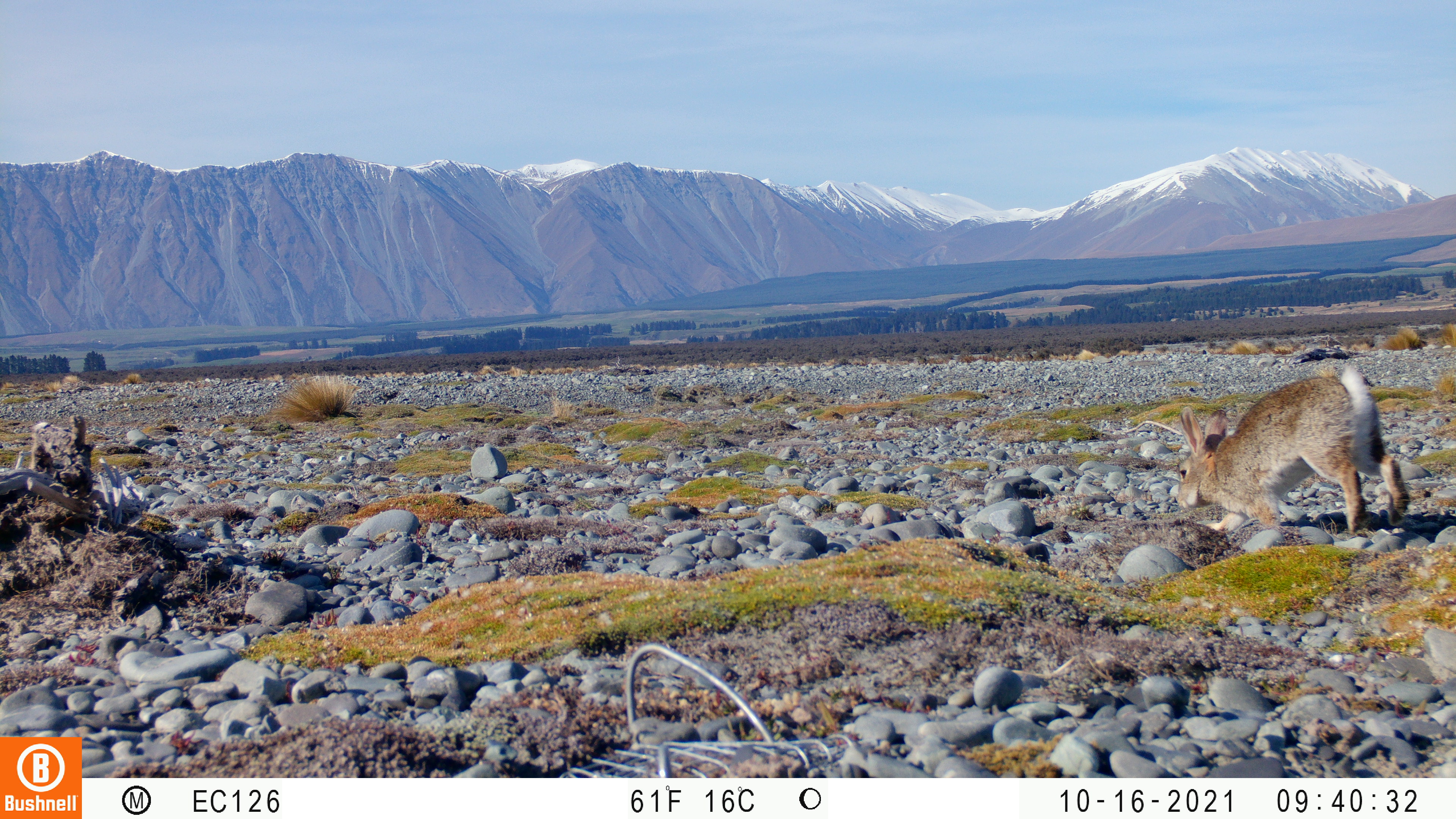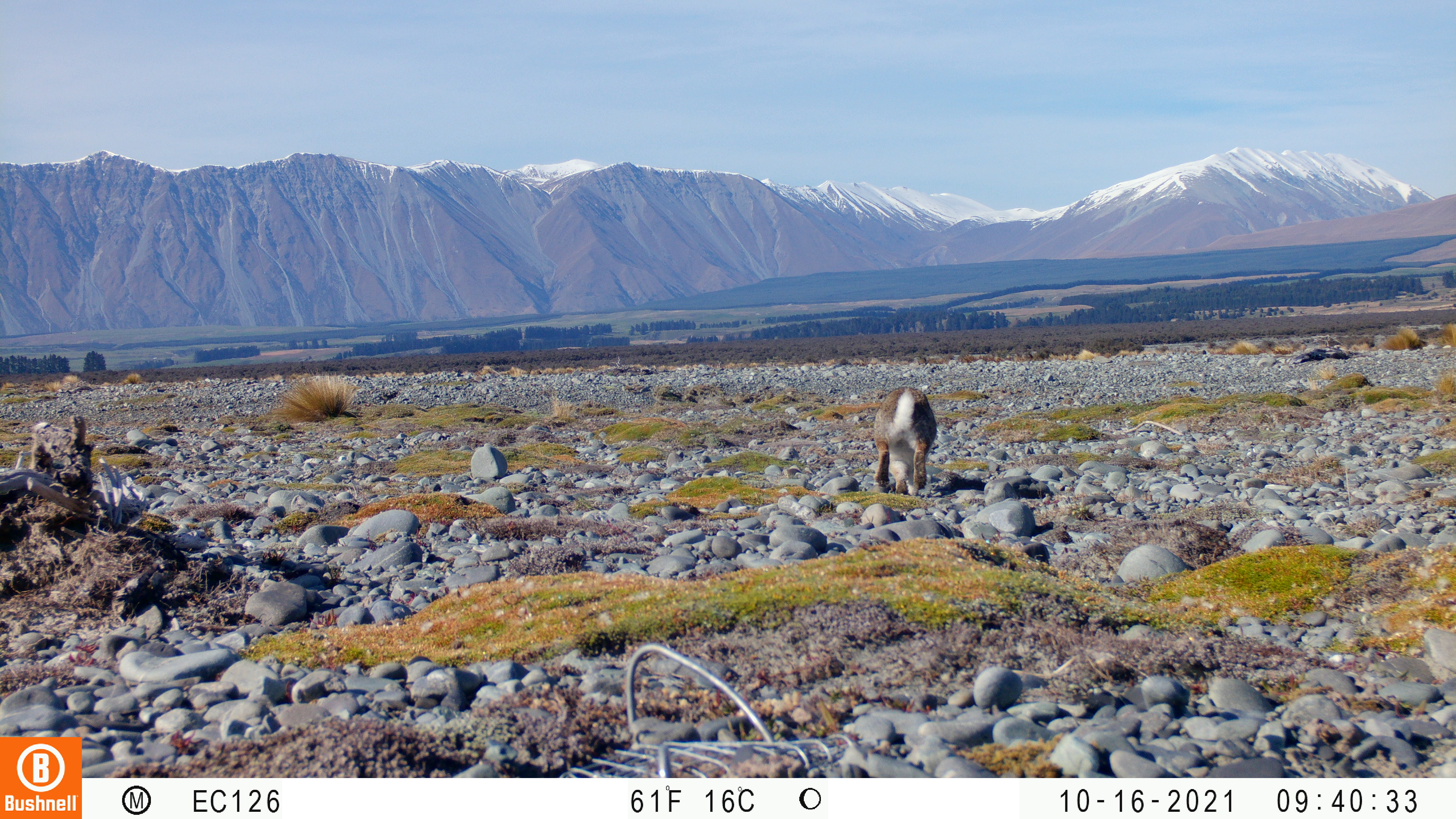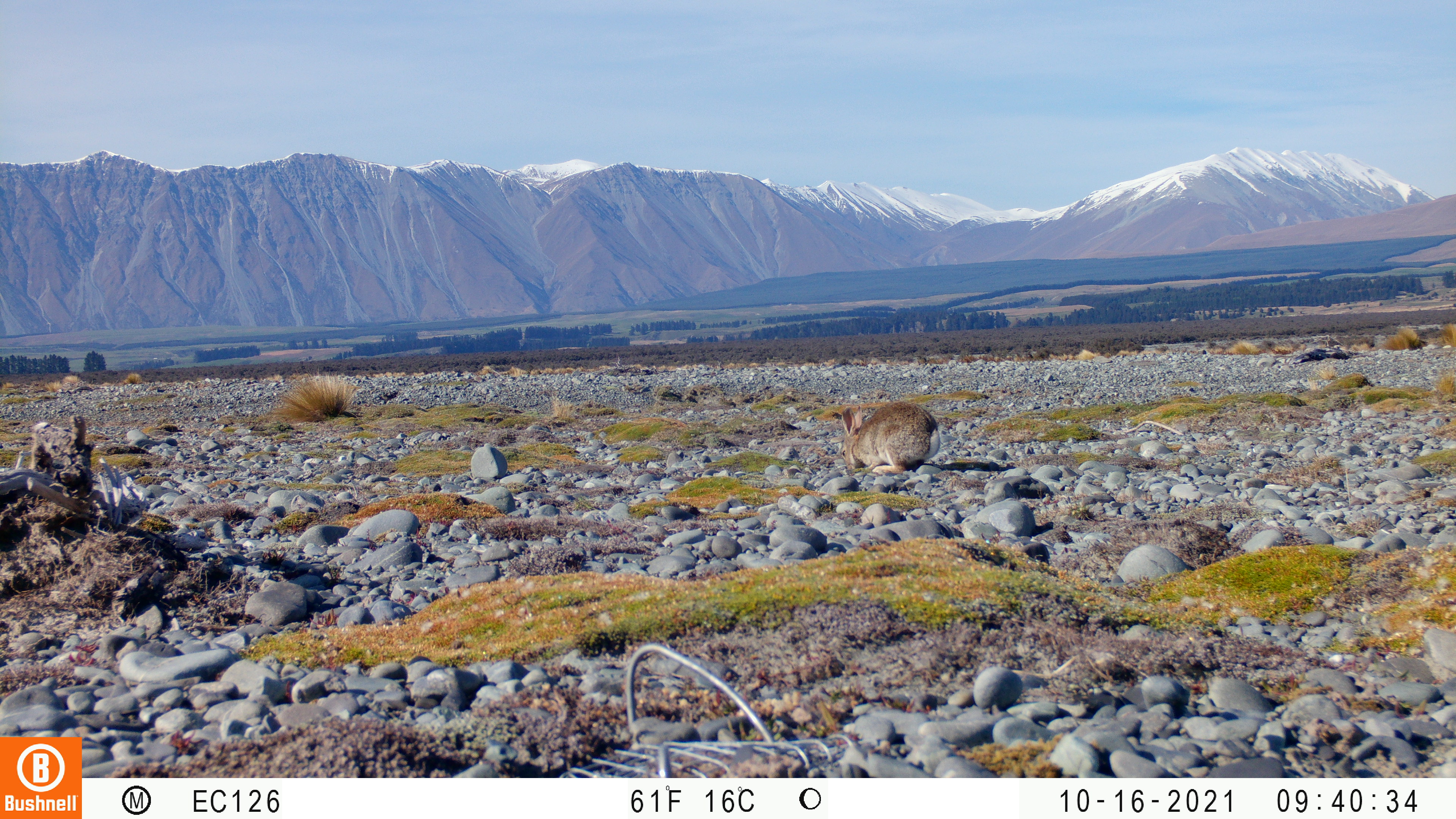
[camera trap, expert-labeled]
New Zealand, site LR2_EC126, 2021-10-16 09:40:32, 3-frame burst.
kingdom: Animalia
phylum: Chordata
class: Mammalia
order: Lagomorpha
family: Leporidae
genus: Oryctolagus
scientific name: Oryctolagus cuniculus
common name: european rabbit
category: rabbit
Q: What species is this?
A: Rabbit (european rabbit) (Oryctolagus cuniculus).